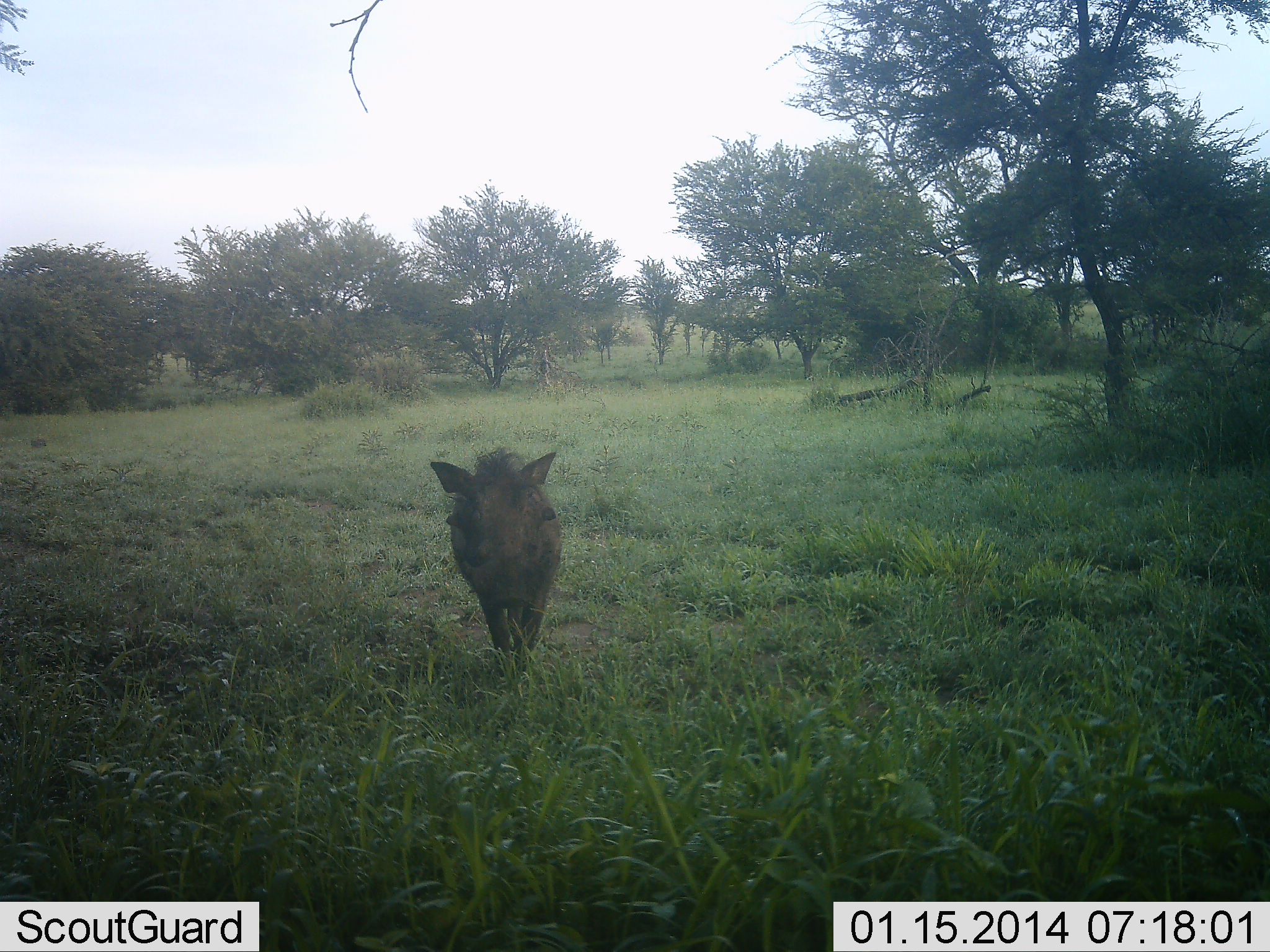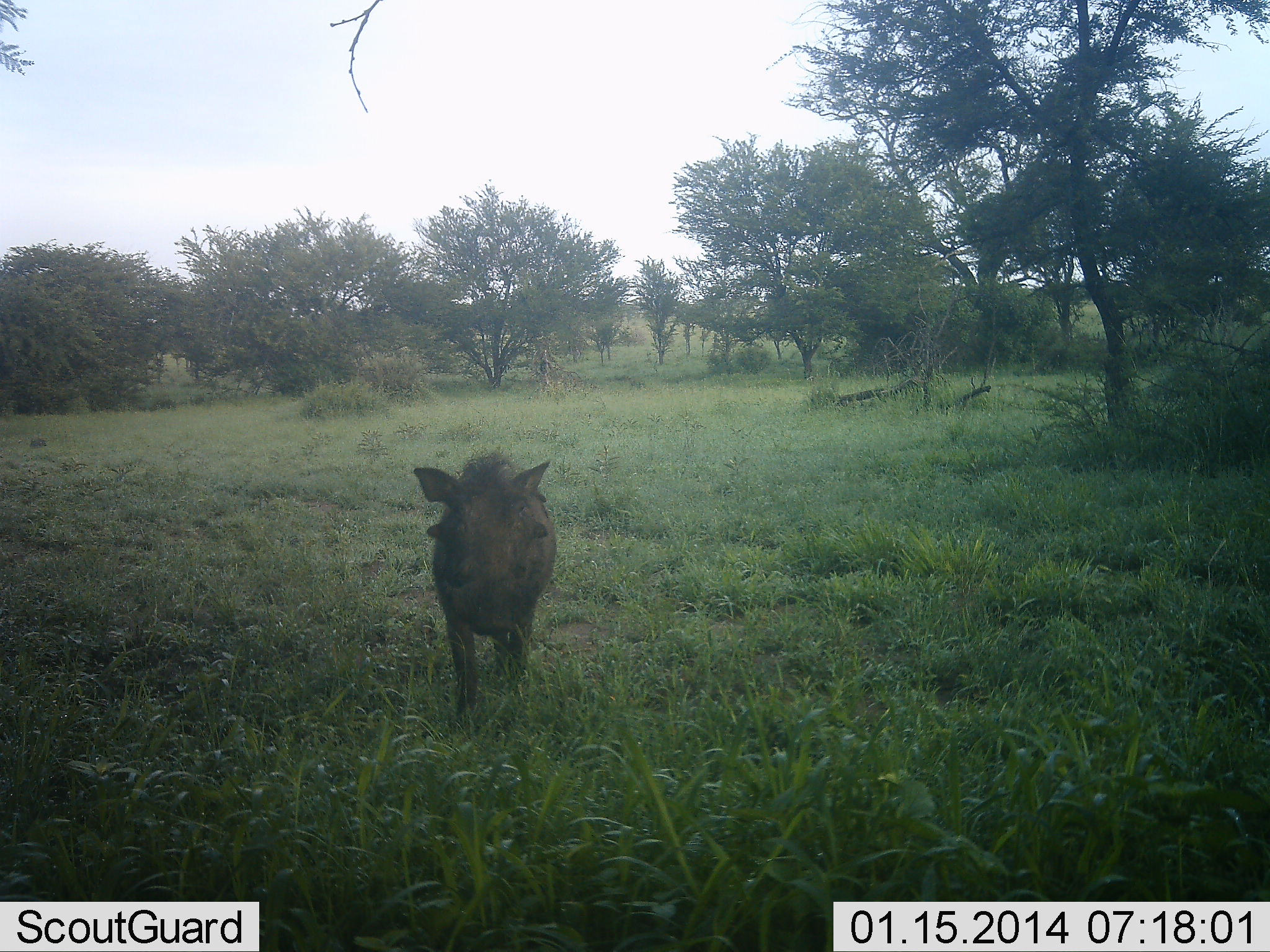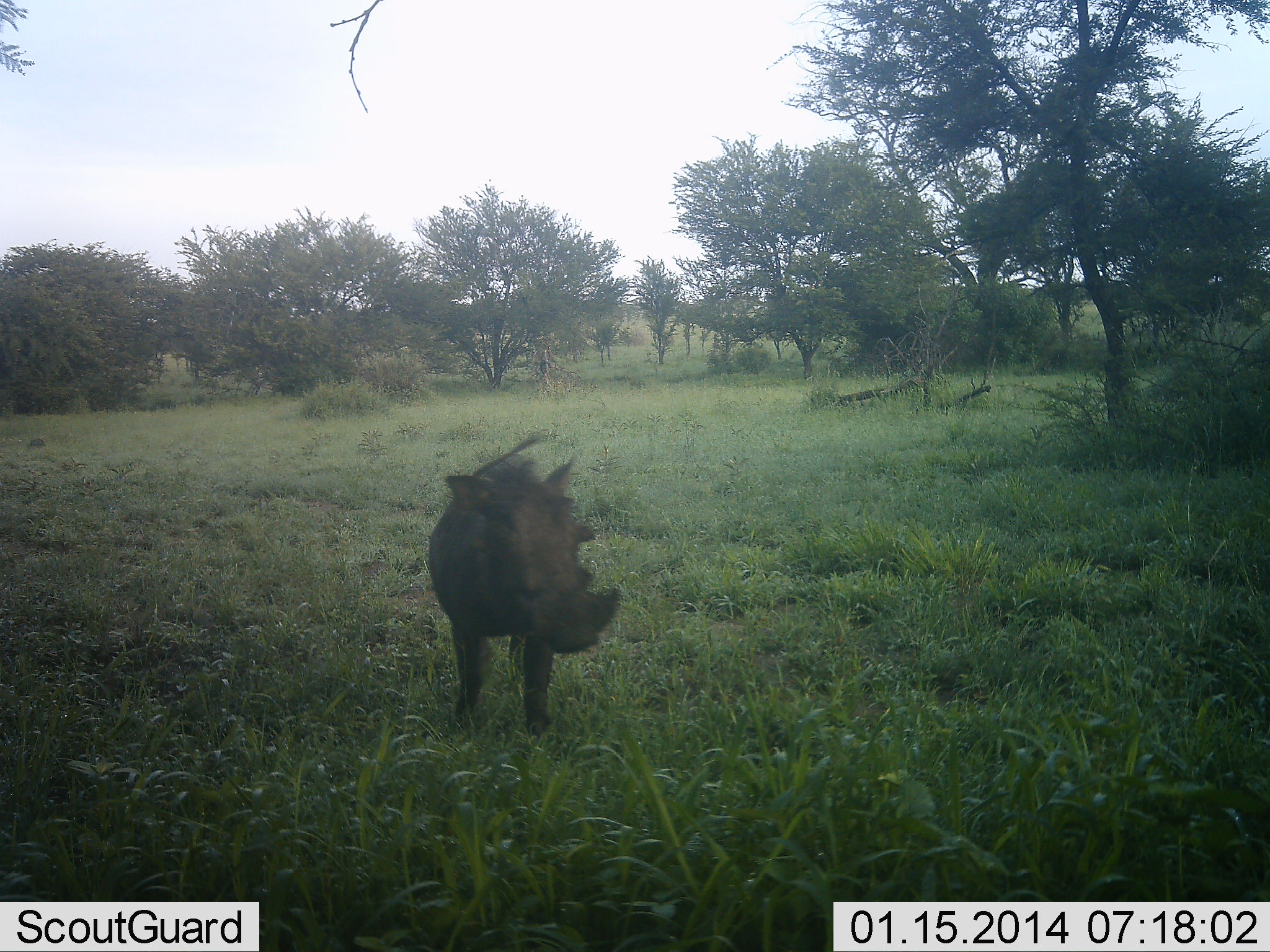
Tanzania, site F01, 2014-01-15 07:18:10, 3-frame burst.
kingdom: Animalia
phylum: Chordata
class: Mammalia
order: Artiodactyla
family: Suidae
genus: Phacochoerus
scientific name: Phacochoerus africanus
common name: warthog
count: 1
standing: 20%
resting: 0%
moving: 80%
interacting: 0%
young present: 0%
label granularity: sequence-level